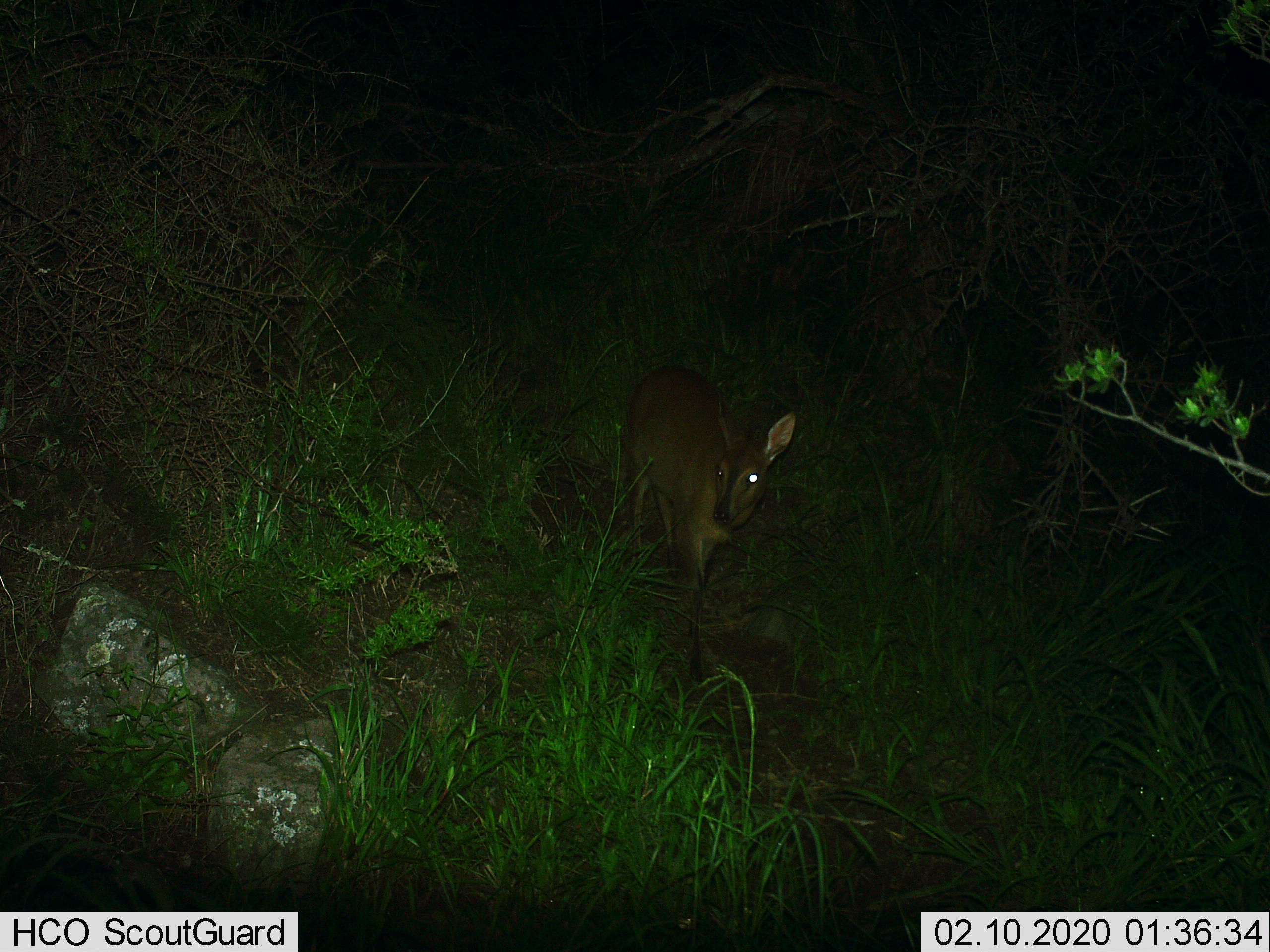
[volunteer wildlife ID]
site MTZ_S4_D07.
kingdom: Animalia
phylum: Chordata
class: Mammalia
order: Artiodactyla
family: Bovidae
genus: Sylvicapra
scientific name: Sylvicapra grimmia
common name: common duiker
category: duikercommongrey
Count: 1.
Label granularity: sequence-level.